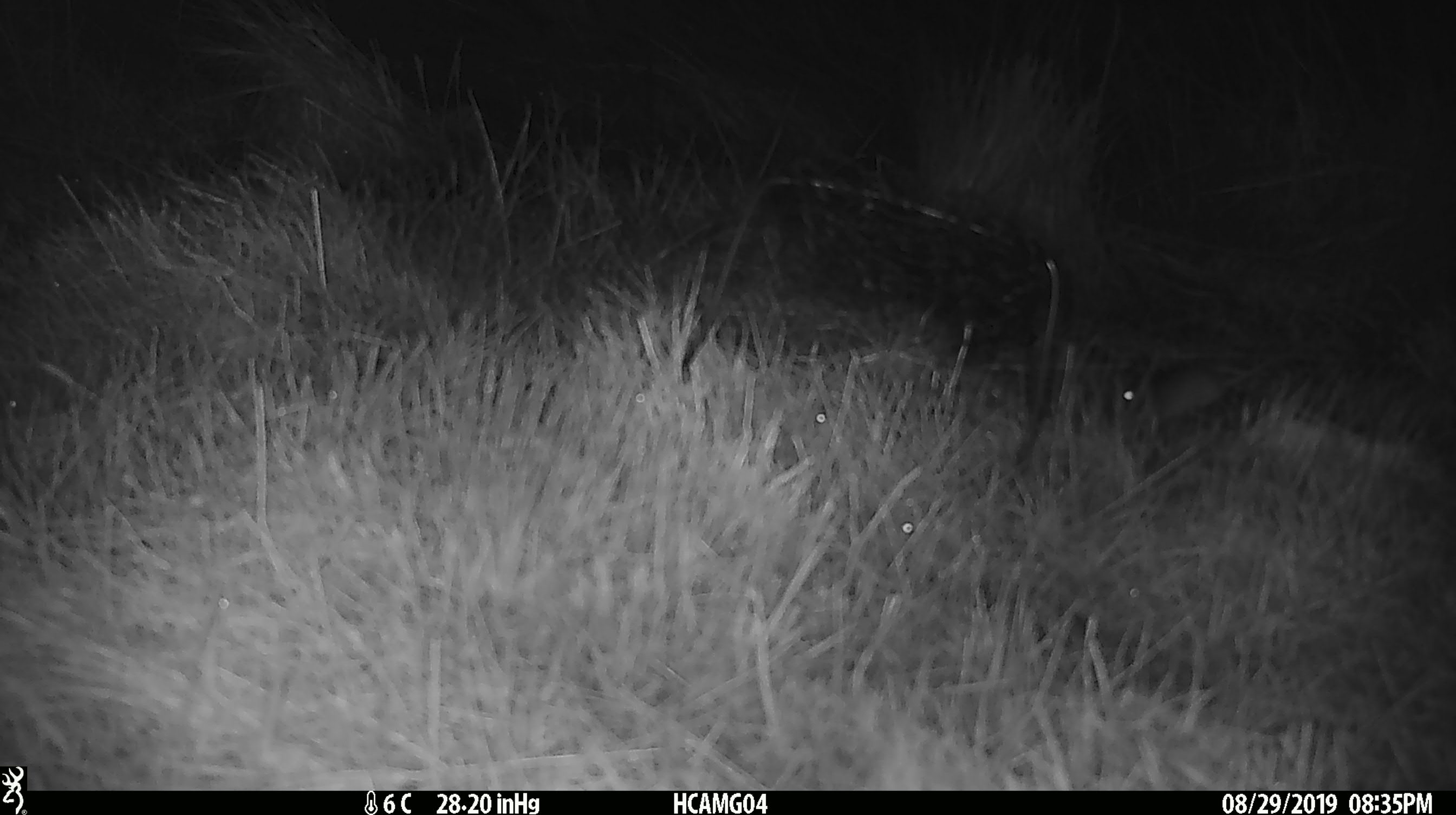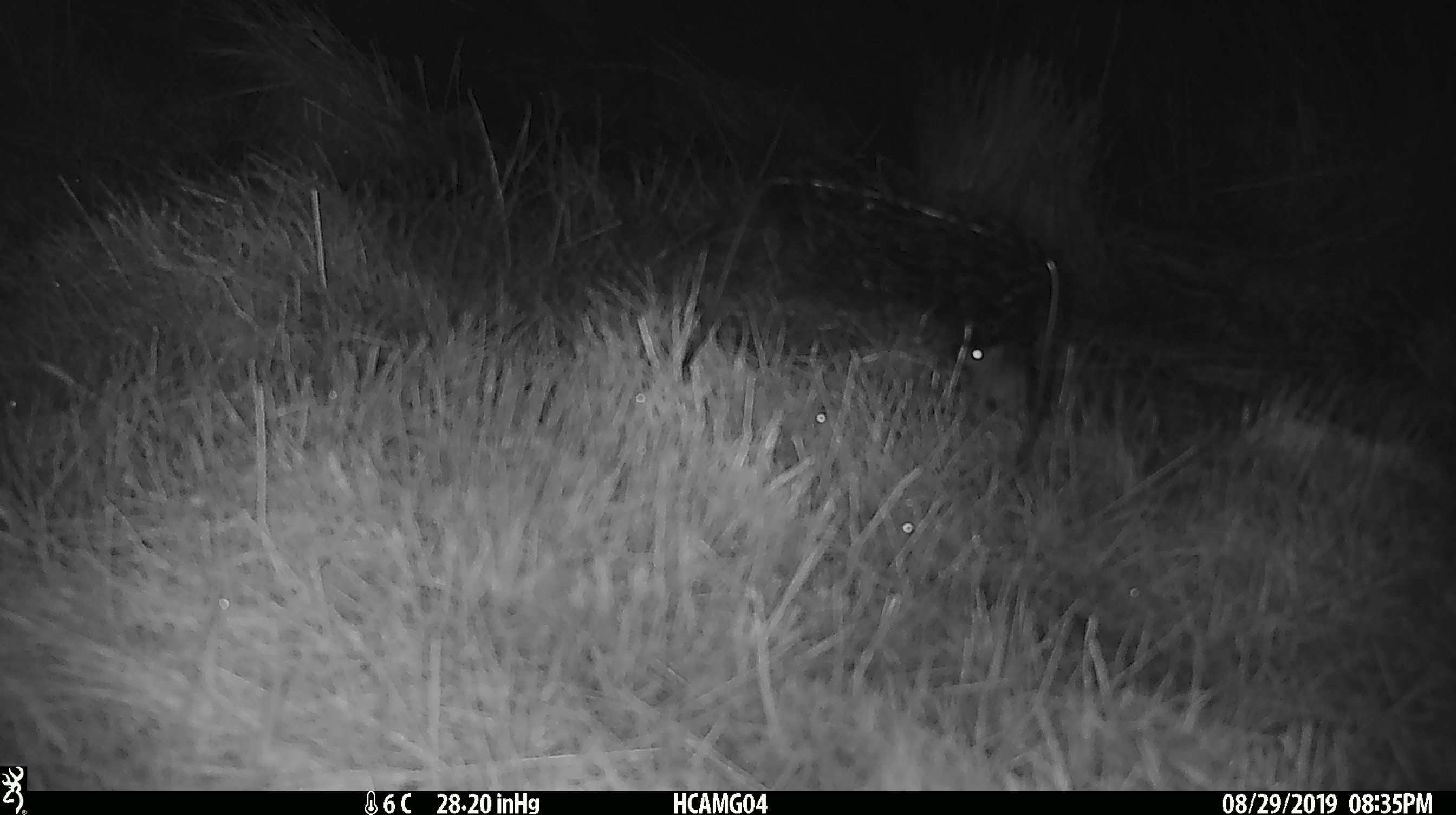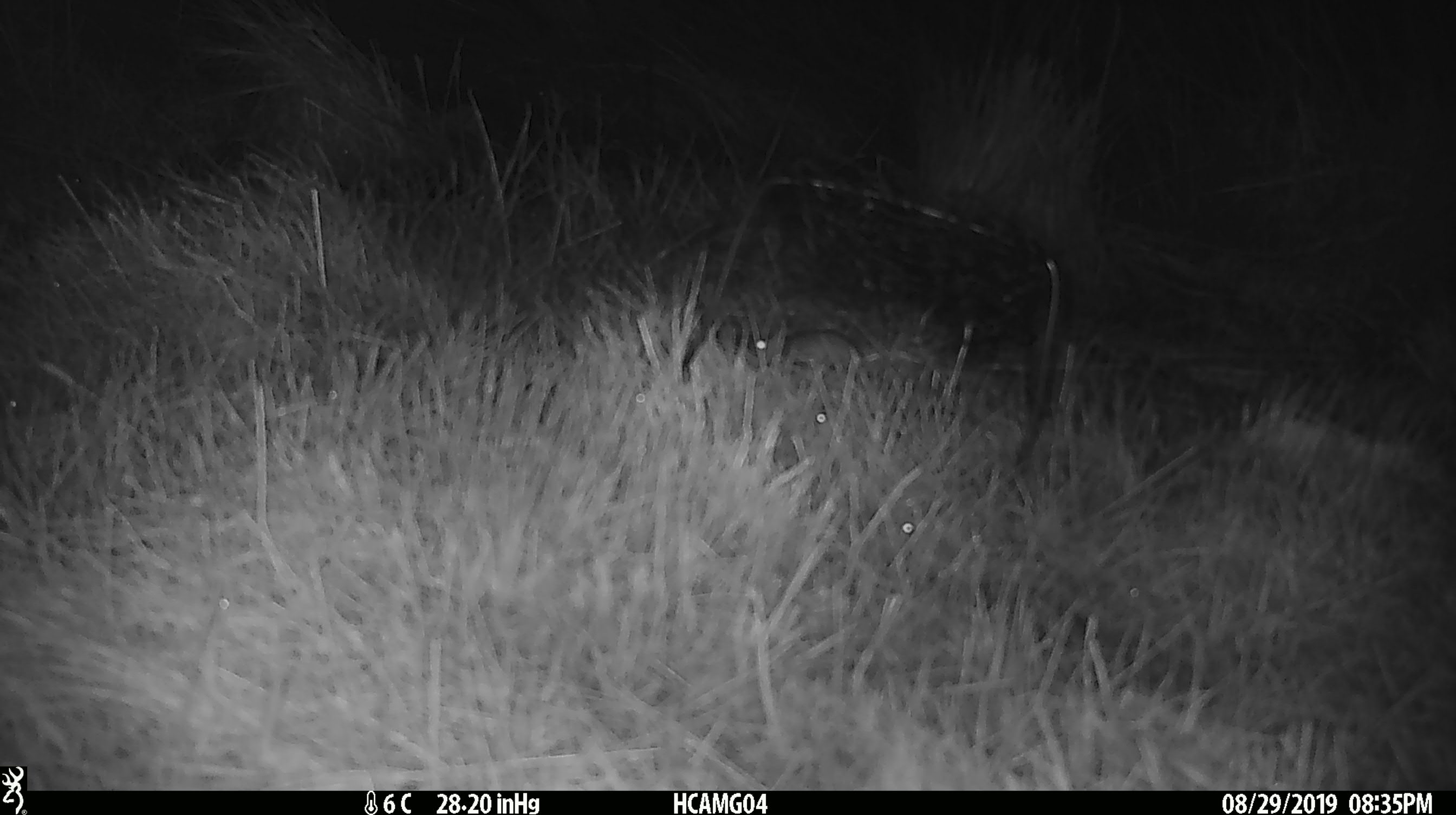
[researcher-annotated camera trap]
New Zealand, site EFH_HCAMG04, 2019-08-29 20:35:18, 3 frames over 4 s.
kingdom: Animalia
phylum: Chordata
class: Mammalia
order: Rodentia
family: Muridae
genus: Mus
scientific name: Mus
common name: mouse